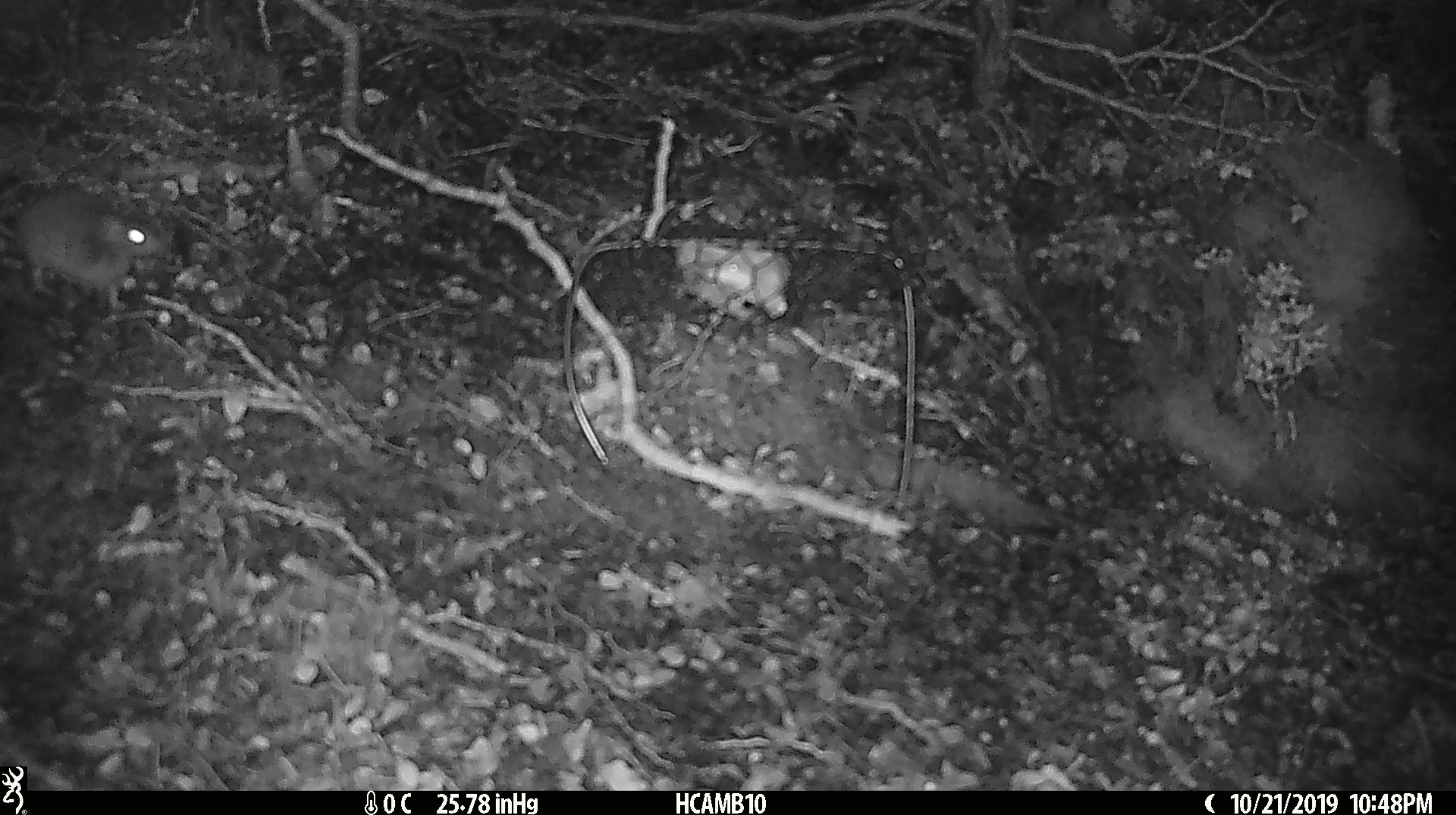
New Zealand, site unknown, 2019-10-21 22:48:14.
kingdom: Animalia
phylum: Chordata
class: Mammalia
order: Rodentia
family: Muridae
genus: Mus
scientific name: Mus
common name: mouse